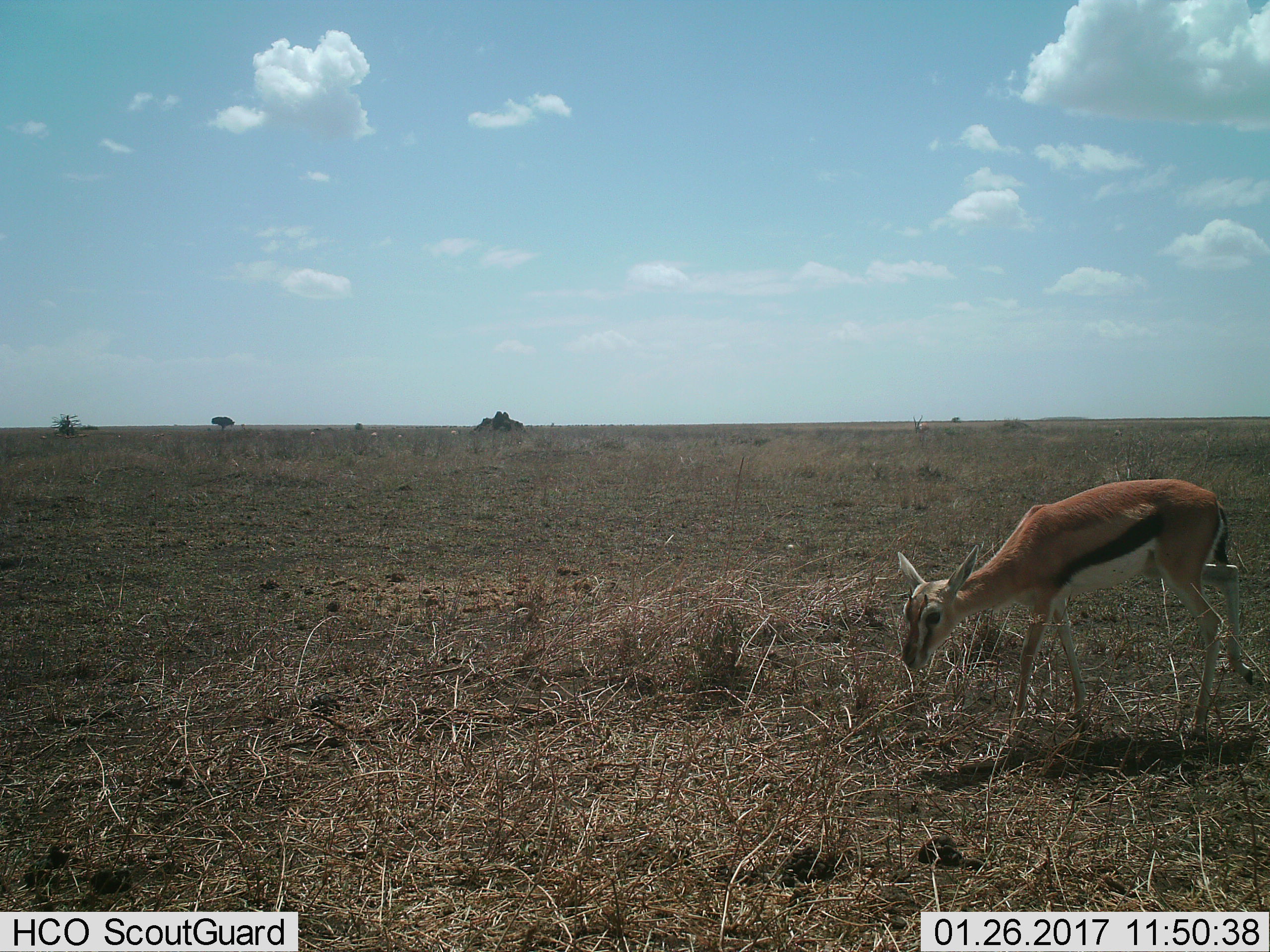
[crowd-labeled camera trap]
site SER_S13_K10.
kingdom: Animalia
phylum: Chordata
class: Mammalia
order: Artiodactyla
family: Bovidae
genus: Eudorcas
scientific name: Eudorcas thomsonii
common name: thomson's gazelle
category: gazellethomsons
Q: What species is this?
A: Gazellethomsons (thomson's gazelle) (Eudorcas thomsonii).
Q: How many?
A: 1.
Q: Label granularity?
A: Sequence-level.